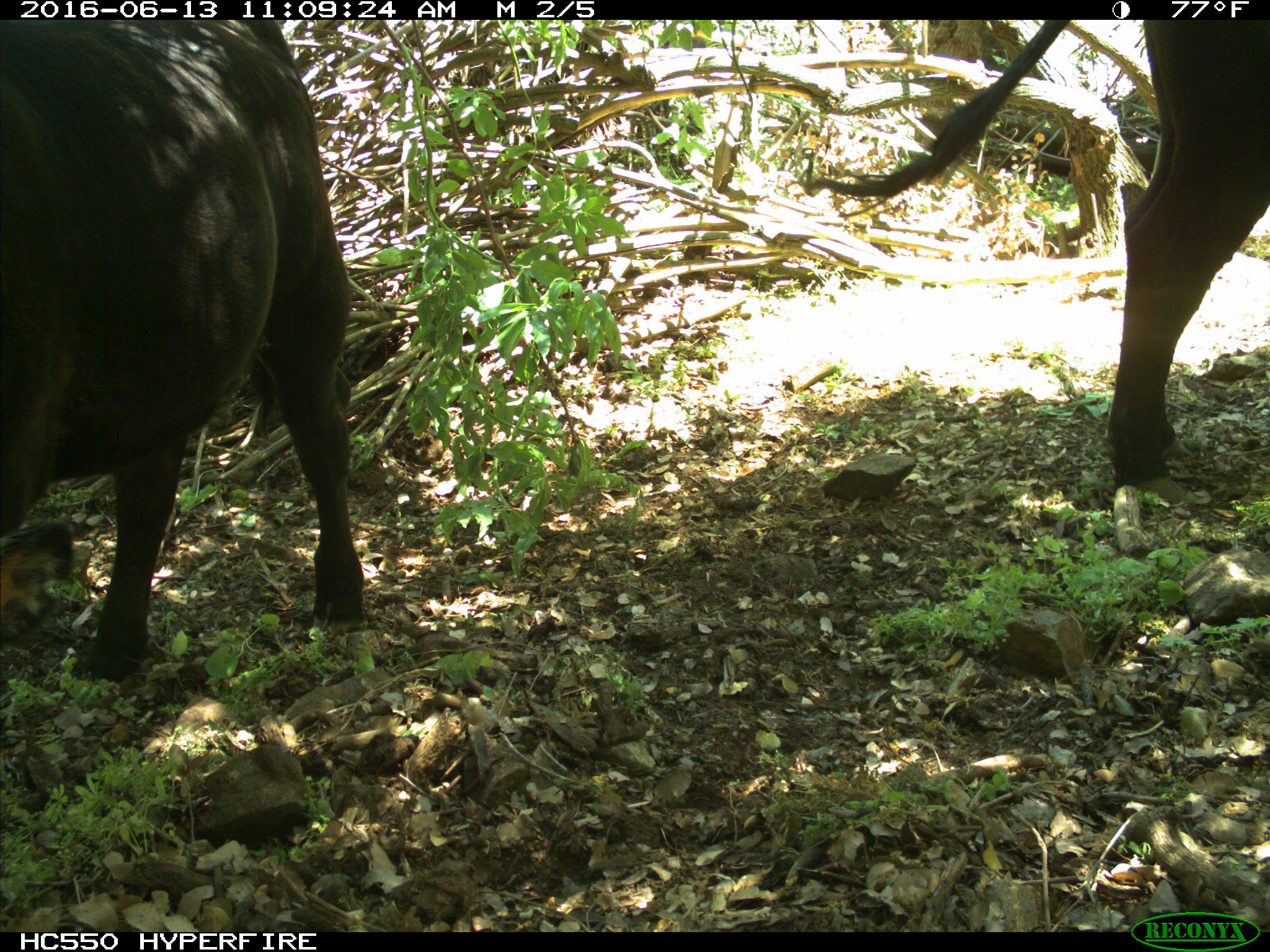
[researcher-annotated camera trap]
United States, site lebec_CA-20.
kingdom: Animalia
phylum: Chordata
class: Mammalia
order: Artiodactyla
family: Bovidae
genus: Bos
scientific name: Bos taurus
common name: domestic cow